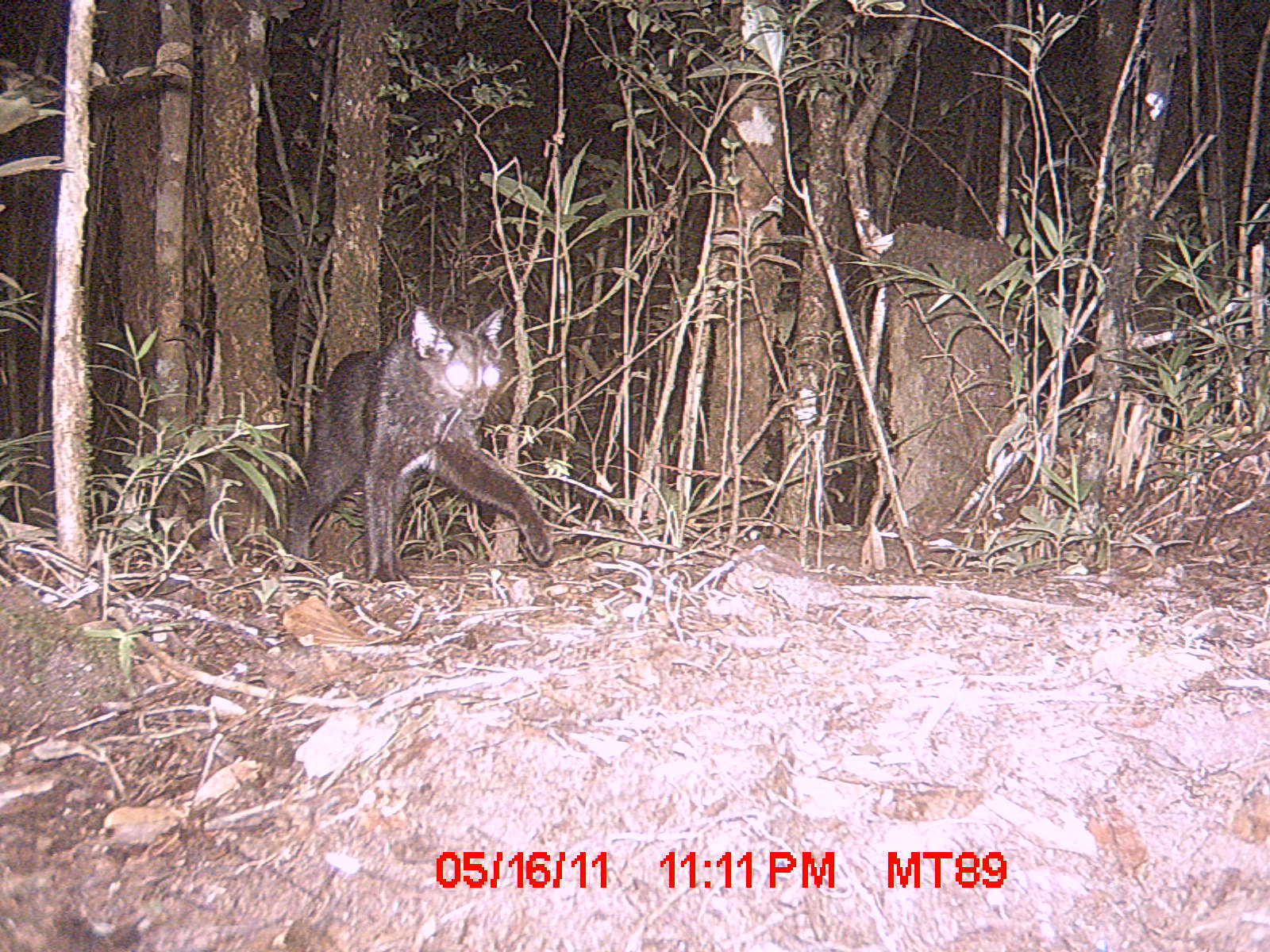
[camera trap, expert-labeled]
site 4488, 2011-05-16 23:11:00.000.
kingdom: Animalia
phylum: Chordata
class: Mammalia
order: Carnivora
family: Felidae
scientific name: Felidae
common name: felids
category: felis sp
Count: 1.